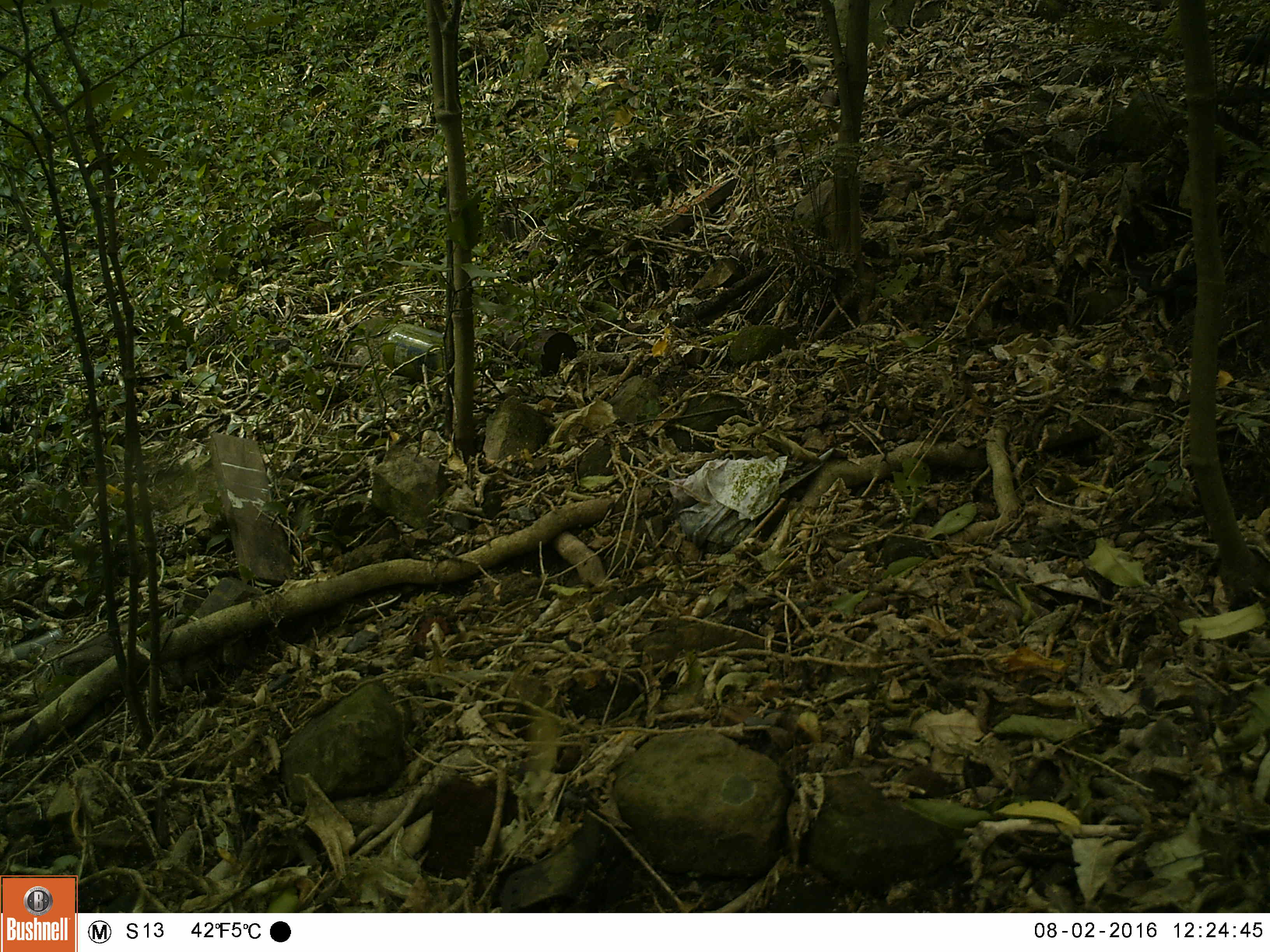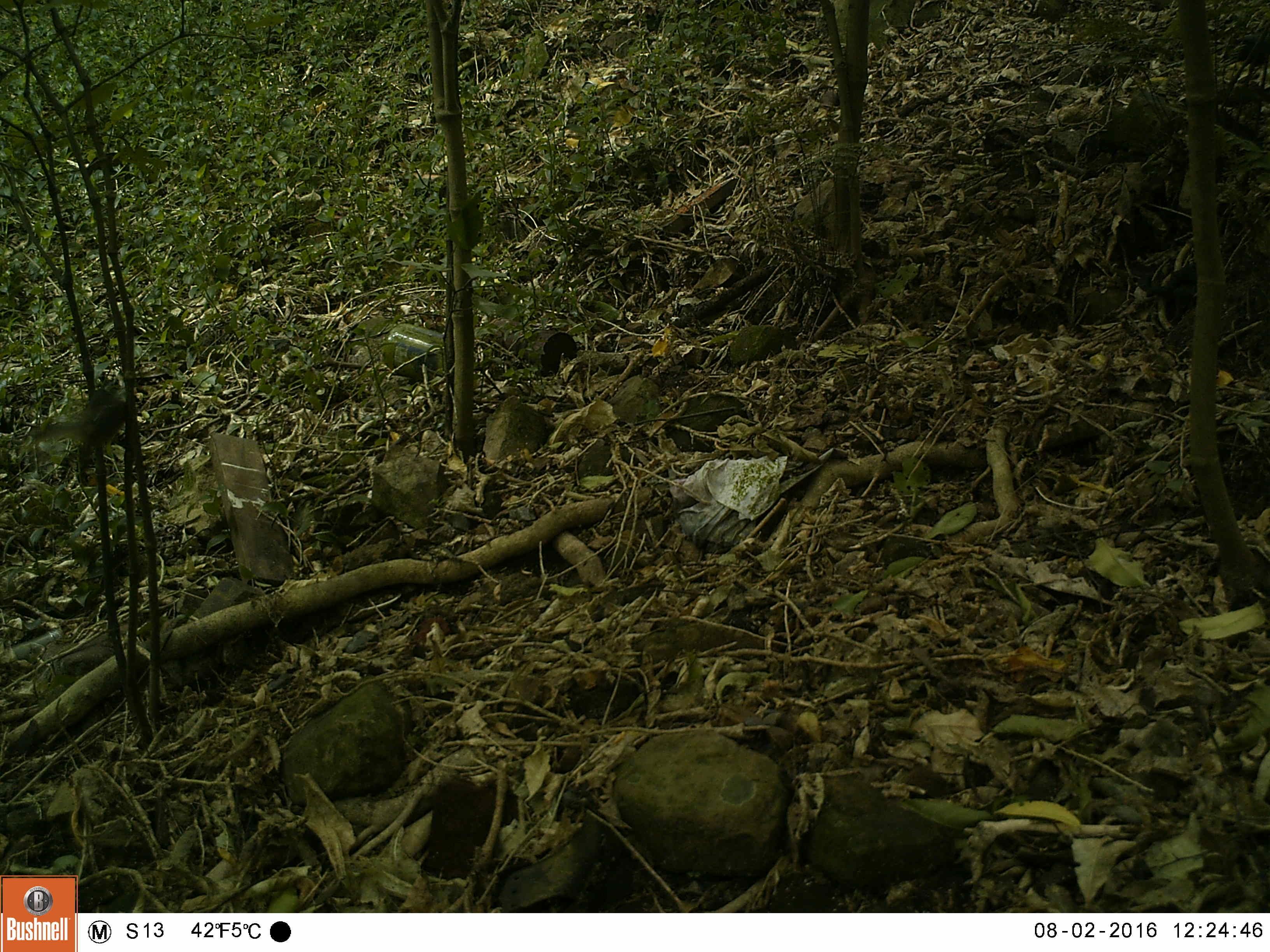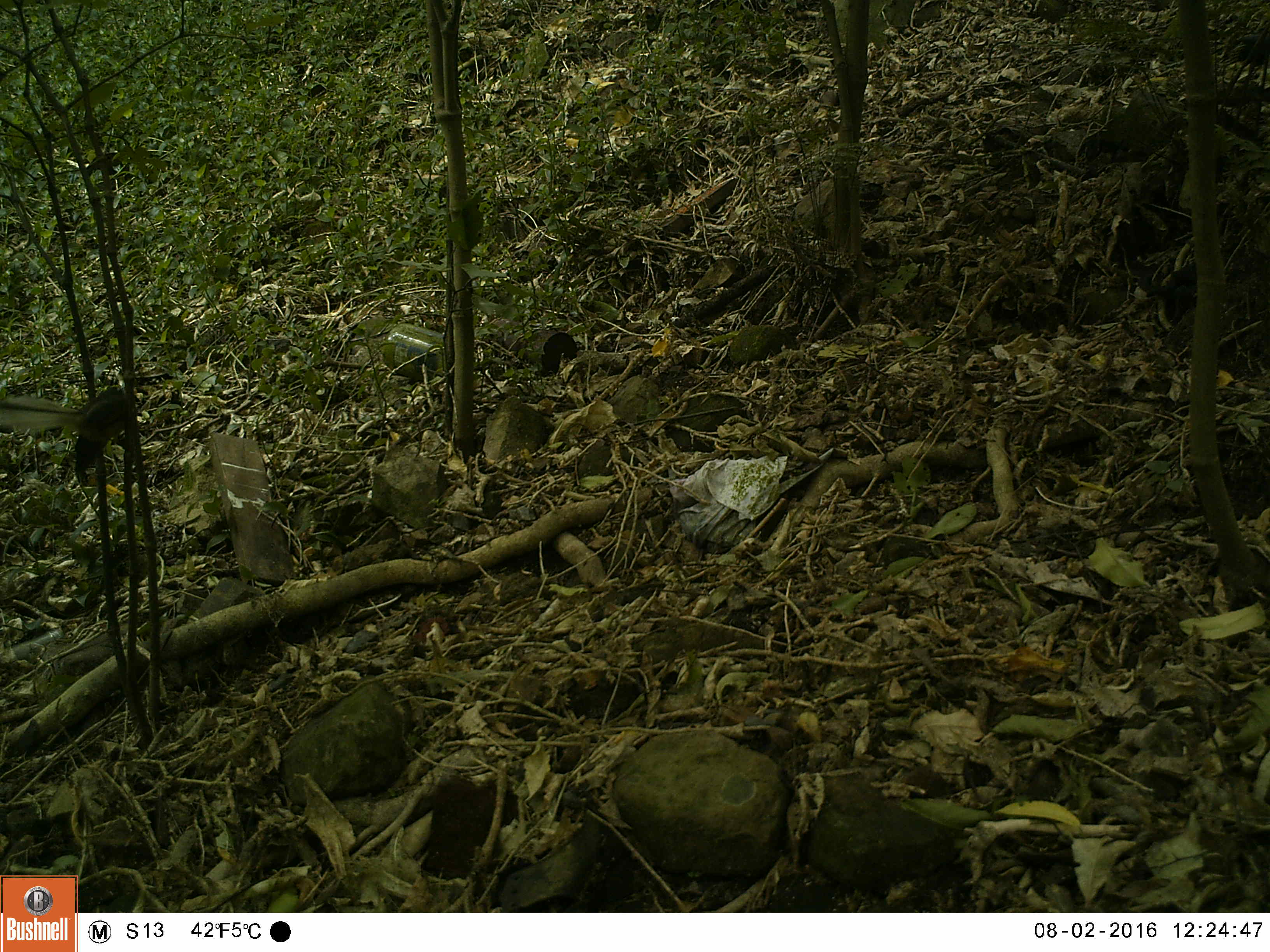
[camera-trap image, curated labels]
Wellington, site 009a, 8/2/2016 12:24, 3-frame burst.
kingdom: Animalia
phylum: Chordata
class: Aves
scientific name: Aves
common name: bird